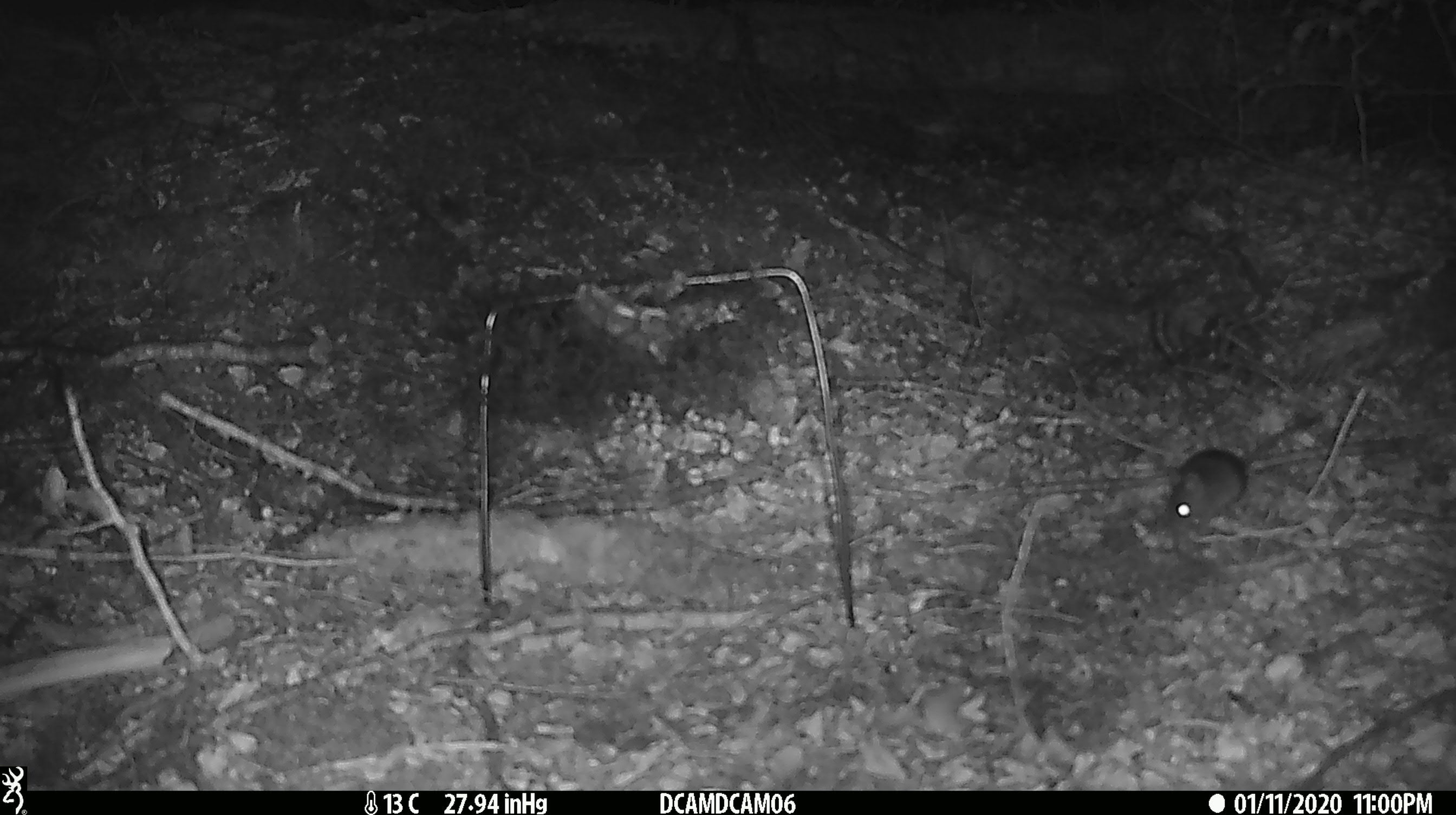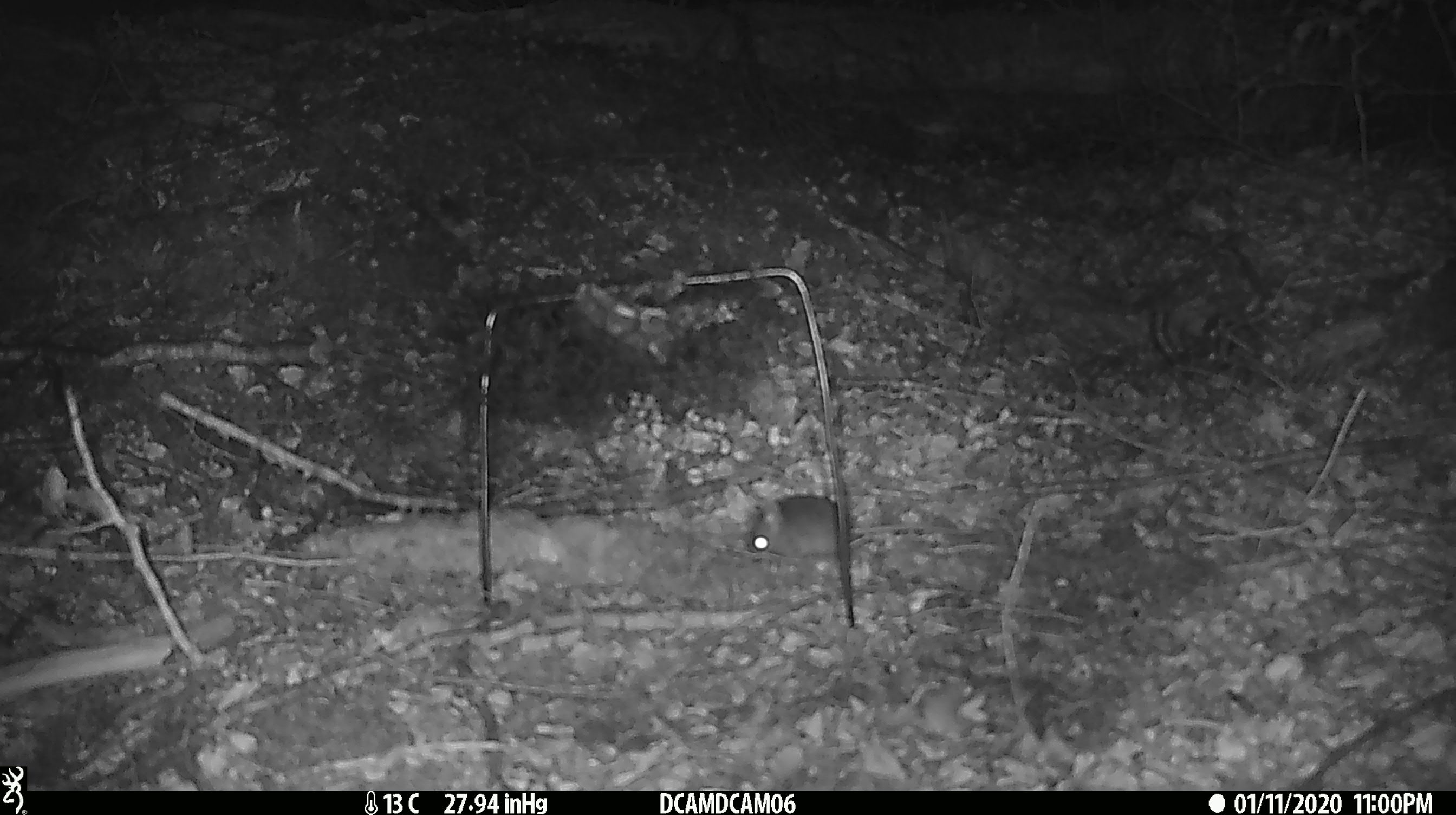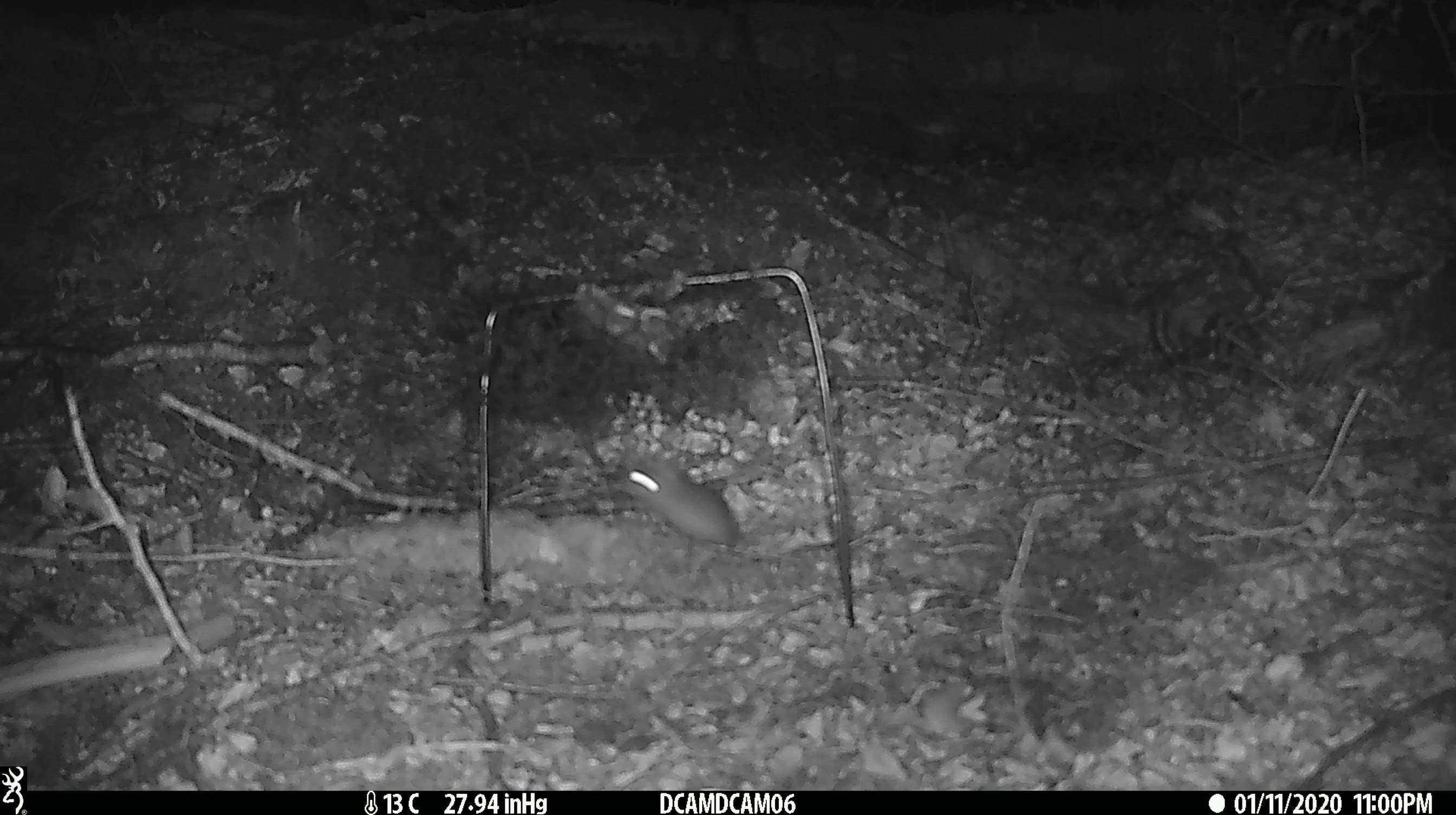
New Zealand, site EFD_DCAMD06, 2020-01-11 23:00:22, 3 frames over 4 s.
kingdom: Animalia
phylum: Chordata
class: Mammalia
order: Rodentia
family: Muridae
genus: Mus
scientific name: Mus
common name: mouse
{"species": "mouse (Mus)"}